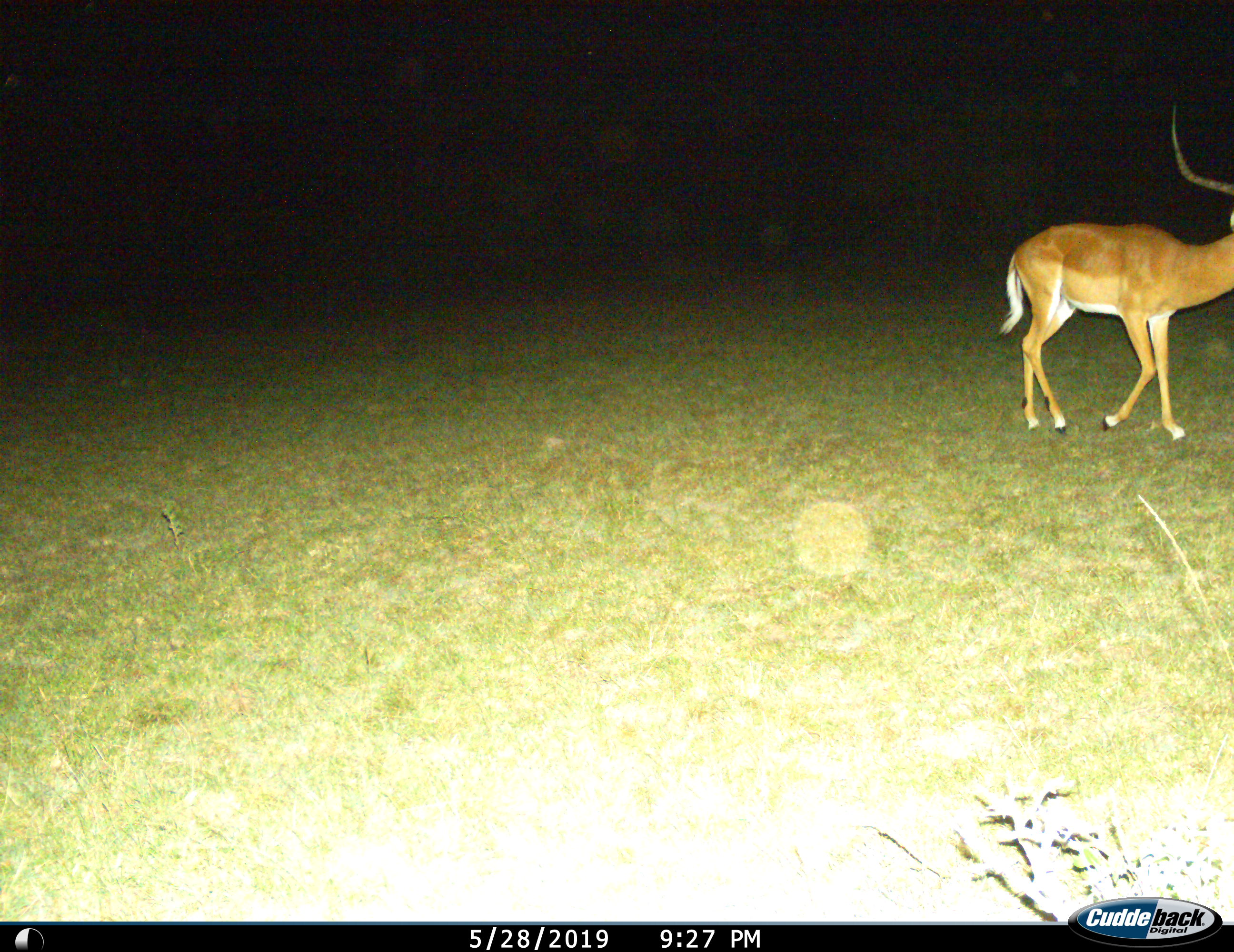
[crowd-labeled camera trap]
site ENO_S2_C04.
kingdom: Animalia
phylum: Chordata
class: Mammalia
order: Artiodactyla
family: Bovidae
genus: Aepyceros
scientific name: Aepyceros melampus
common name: impala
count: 1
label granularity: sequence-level